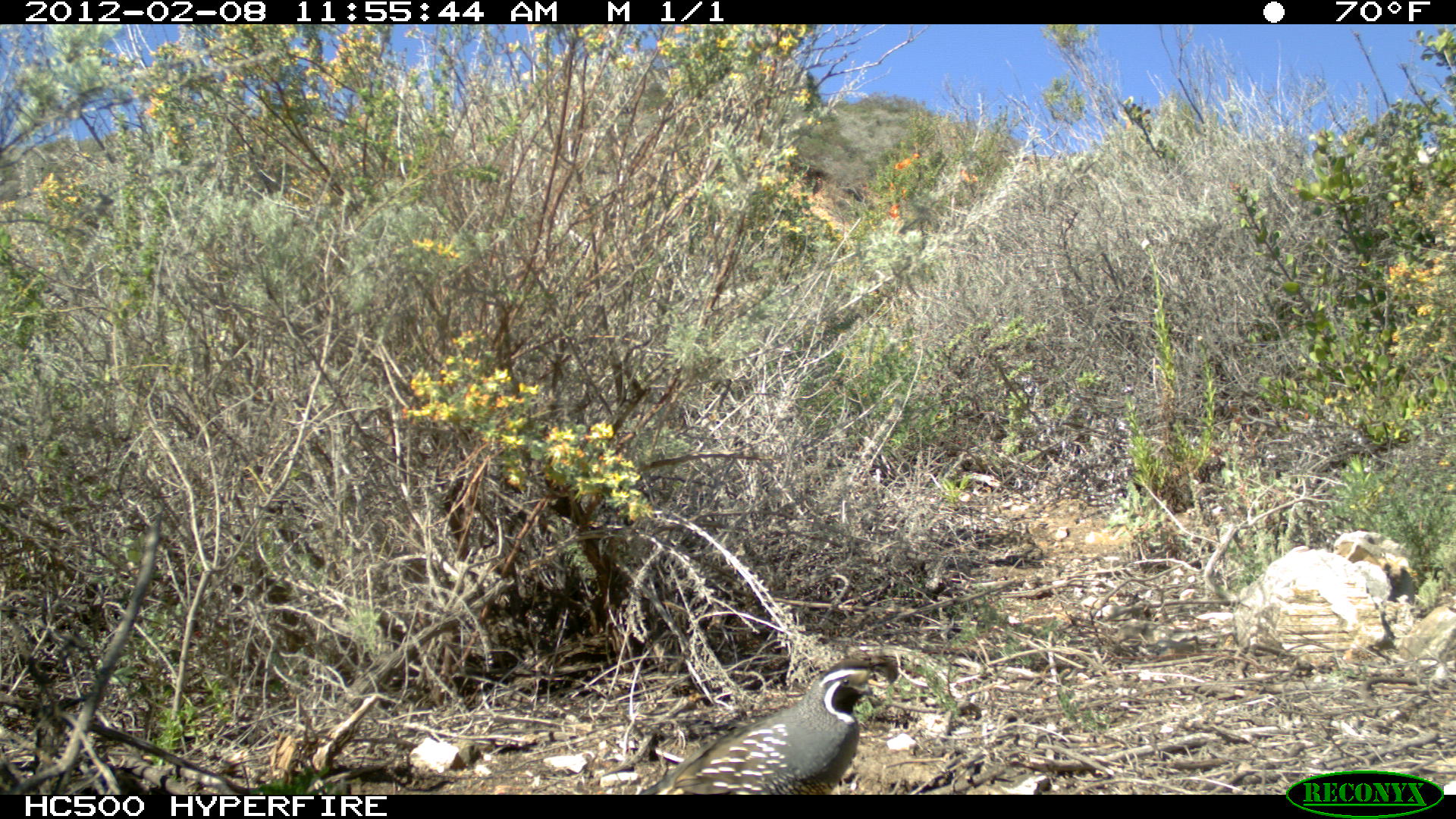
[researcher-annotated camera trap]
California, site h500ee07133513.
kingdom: Animalia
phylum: Chordata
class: Aves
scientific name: Aves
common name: bird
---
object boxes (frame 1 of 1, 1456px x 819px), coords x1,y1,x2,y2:
bird: 639,652,898,794